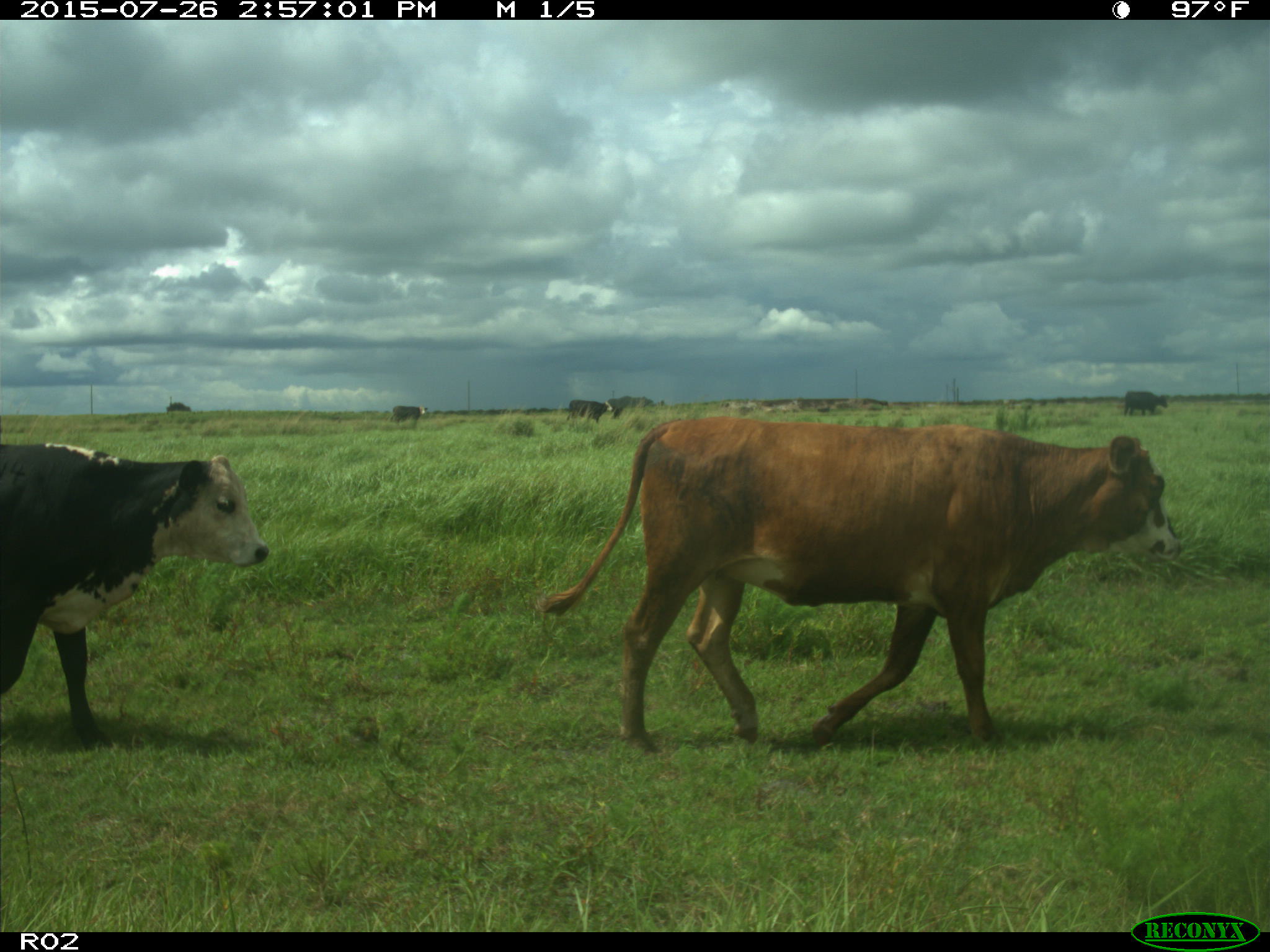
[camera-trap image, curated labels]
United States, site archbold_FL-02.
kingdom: Animalia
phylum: Chordata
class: Mammalia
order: Artiodactyla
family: Bovidae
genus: Bos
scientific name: Bos taurus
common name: domestic cow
Bos taurus (domestic cow).